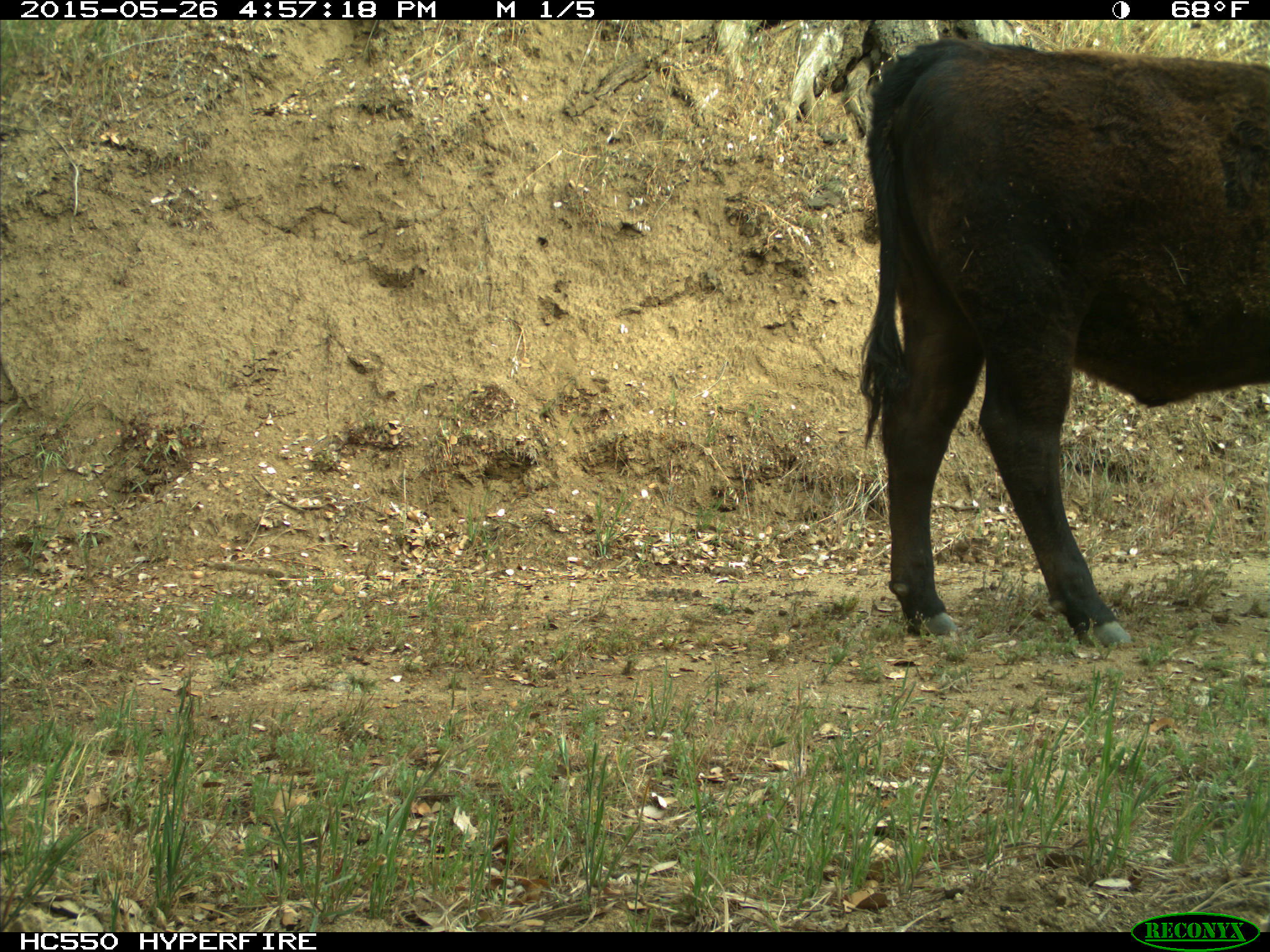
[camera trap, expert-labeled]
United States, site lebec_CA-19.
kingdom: Animalia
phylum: Chordata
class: Mammalia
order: Artiodactyla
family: Bovidae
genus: Bos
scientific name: Bos taurus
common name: domestic cow